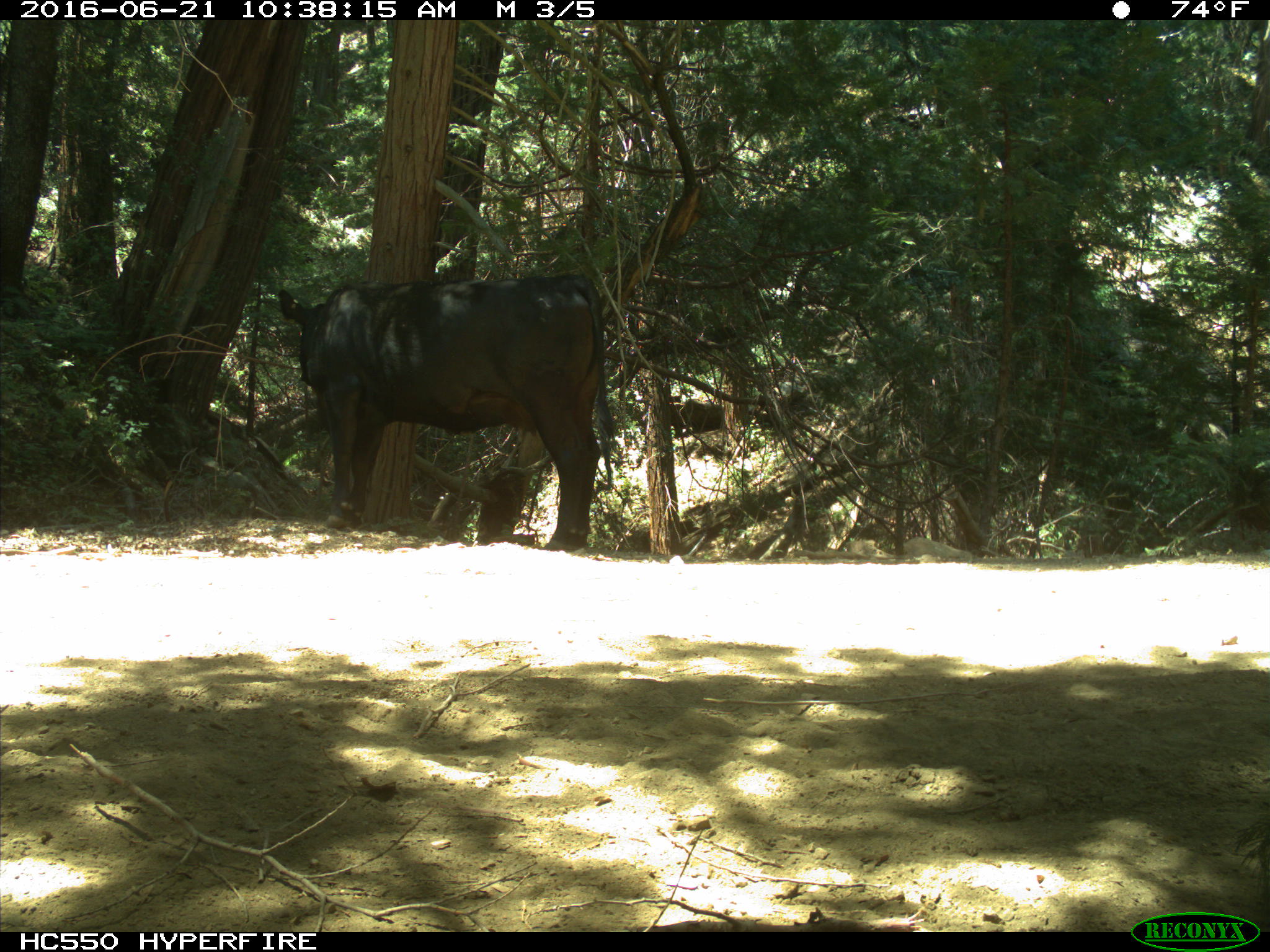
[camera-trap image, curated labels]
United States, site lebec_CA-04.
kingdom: Animalia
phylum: Chordata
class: Mammalia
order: Artiodactyla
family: Bovidae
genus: Bos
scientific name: Bos taurus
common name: domestic cow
Bos taurus (domestic cow).